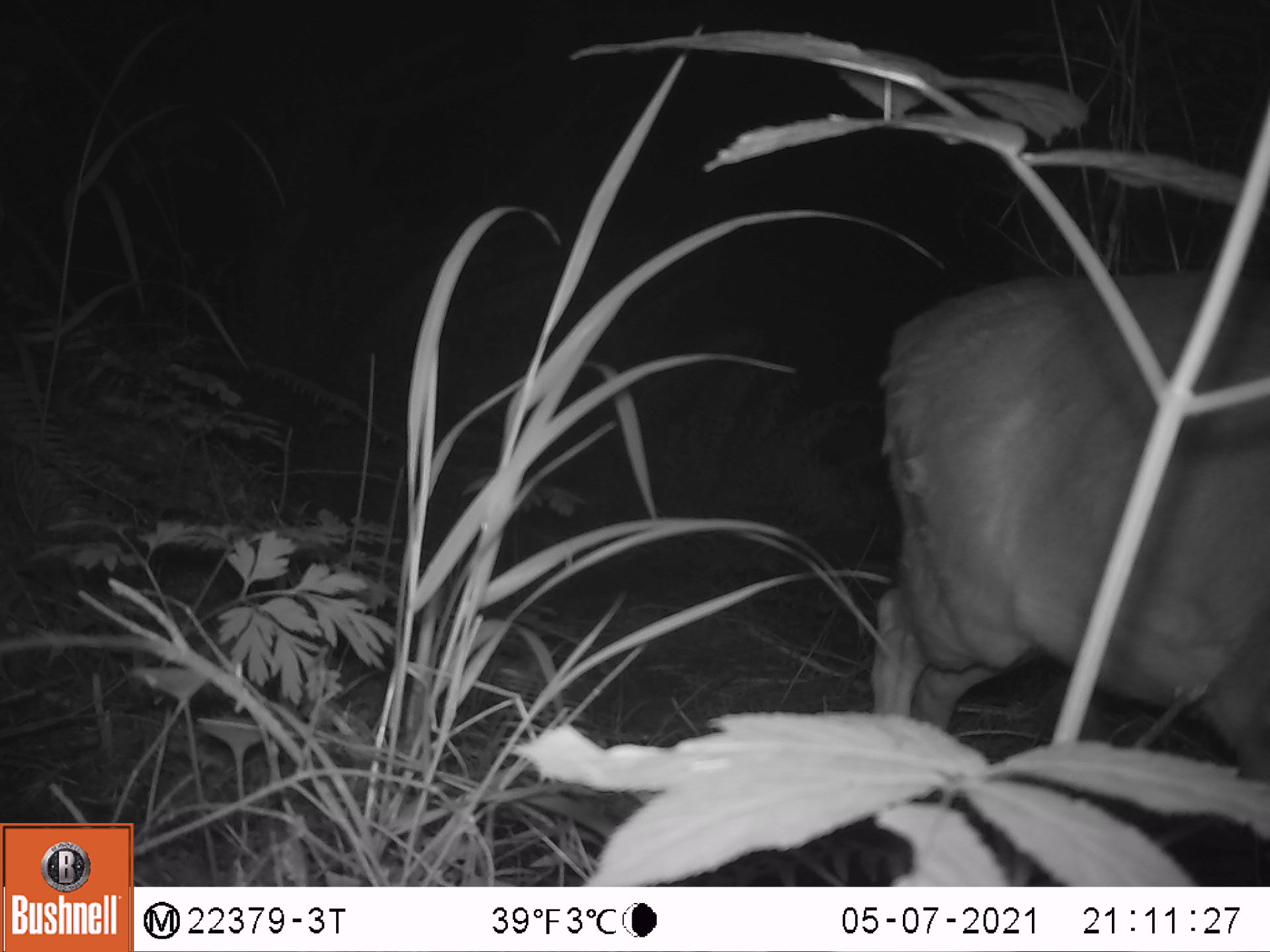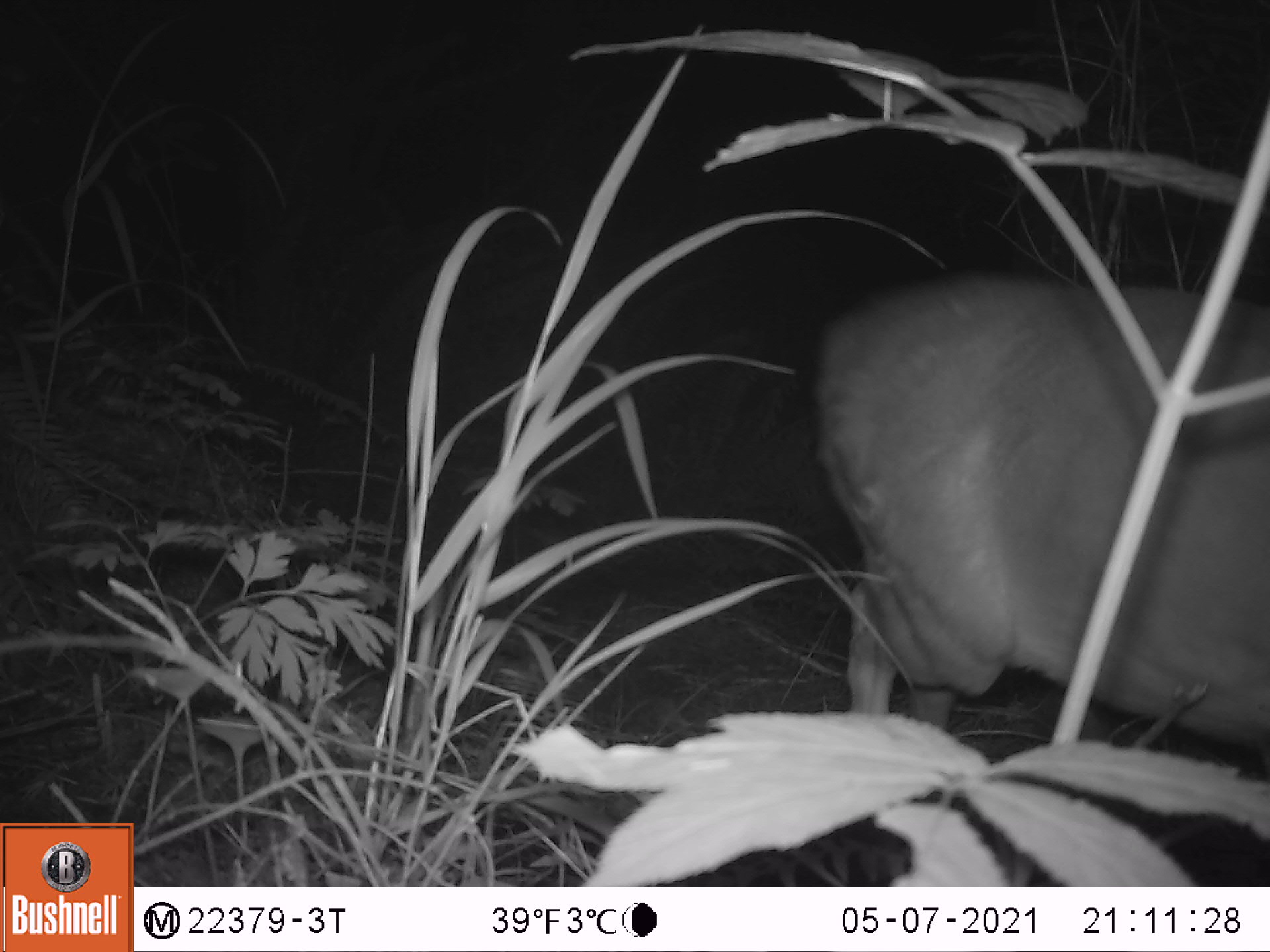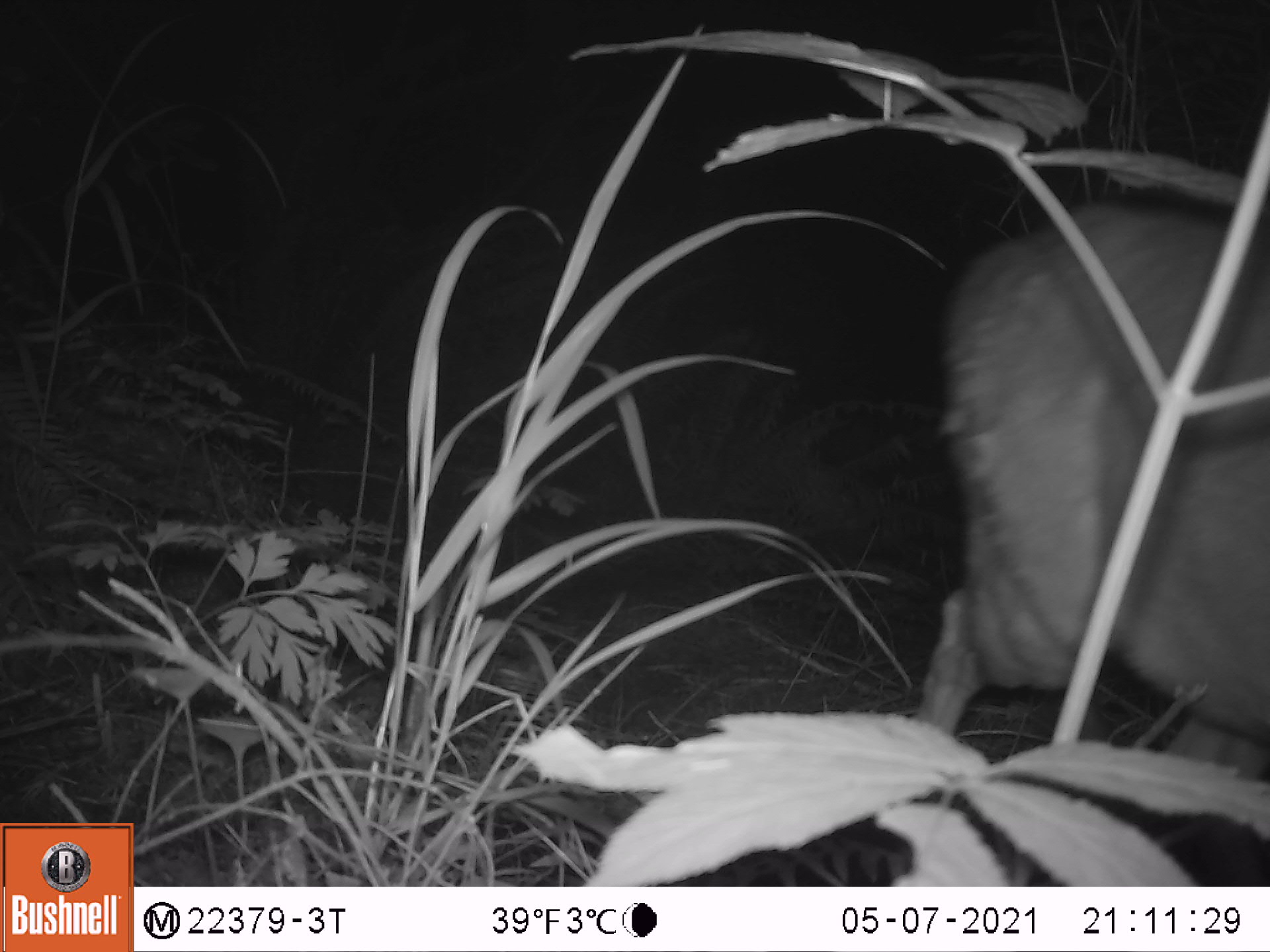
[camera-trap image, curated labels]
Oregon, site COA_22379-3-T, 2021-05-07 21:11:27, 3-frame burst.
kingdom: Animalia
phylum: Chordata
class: Mammalia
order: Artiodactyla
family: Cervidae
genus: Odocoileus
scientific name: Odocoileus hemionus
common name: black-tailed deer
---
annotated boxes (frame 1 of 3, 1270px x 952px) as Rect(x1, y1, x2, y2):
black-tailed deer: Rect(837, 240, 1269, 805)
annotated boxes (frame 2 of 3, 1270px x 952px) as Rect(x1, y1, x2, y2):
black-tailed deer: Rect(780, 243, 1269, 794)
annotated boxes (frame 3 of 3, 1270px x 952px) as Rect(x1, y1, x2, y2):
black-tailed deer: Rect(884, 196, 1269, 807)